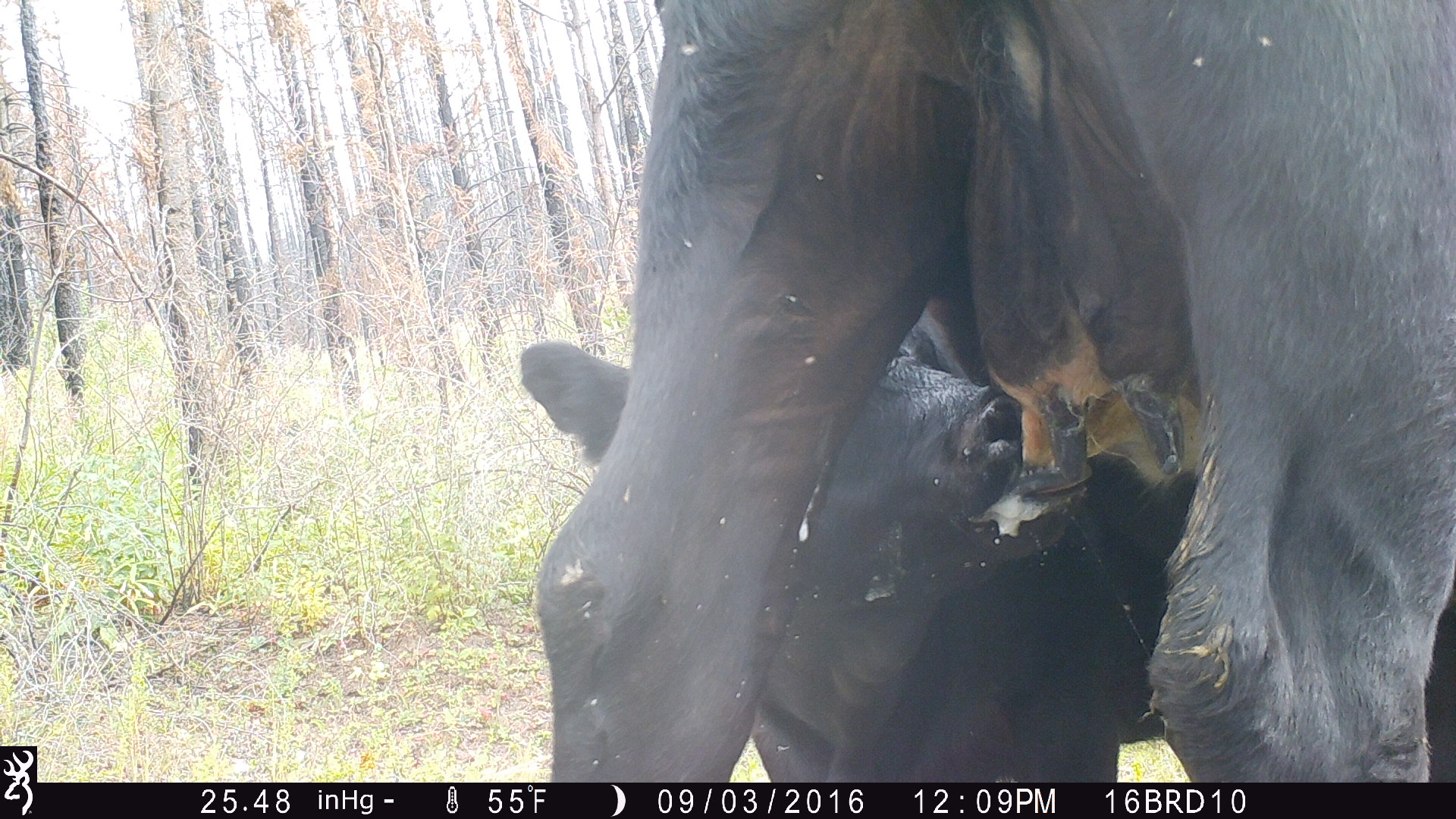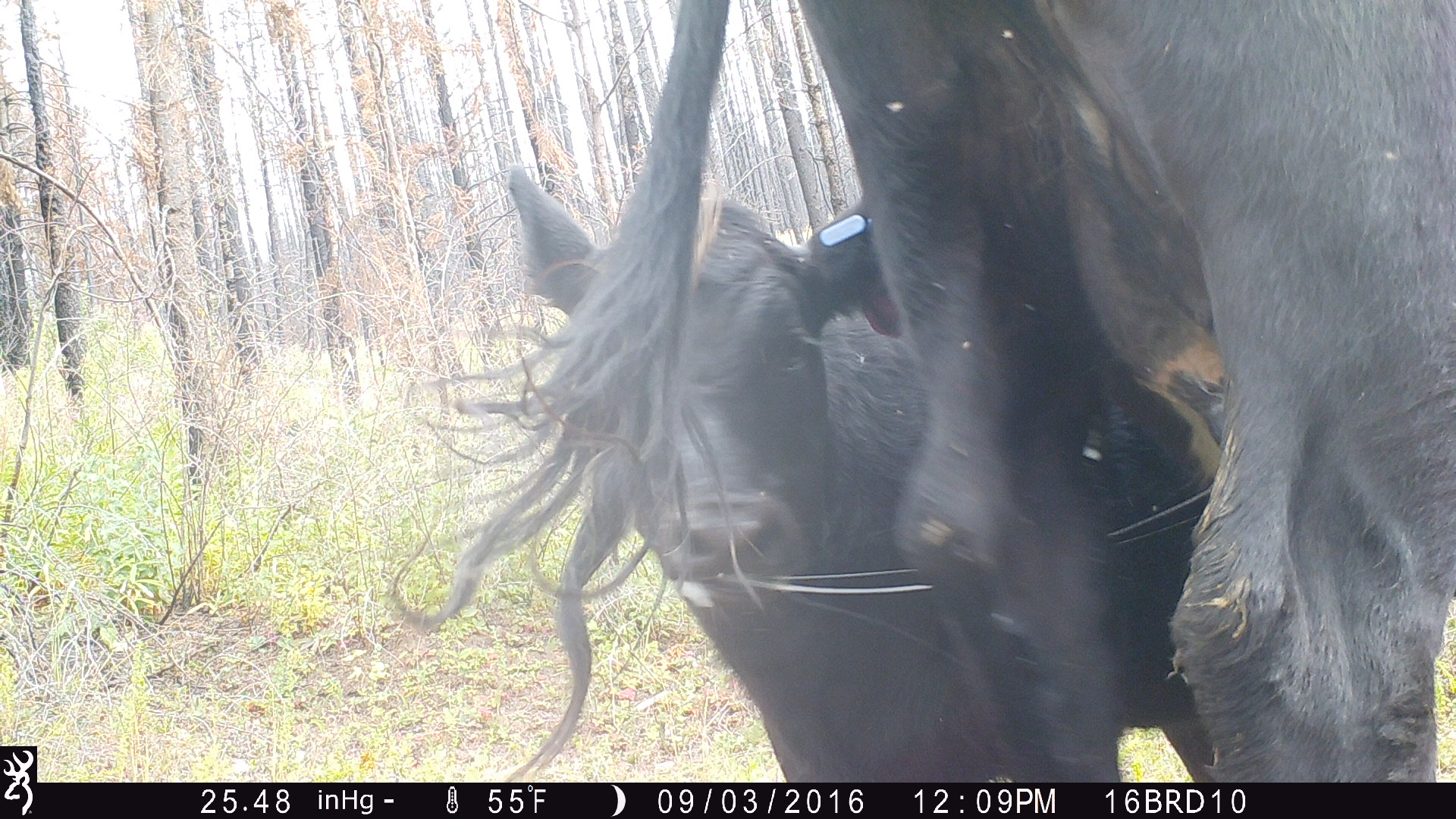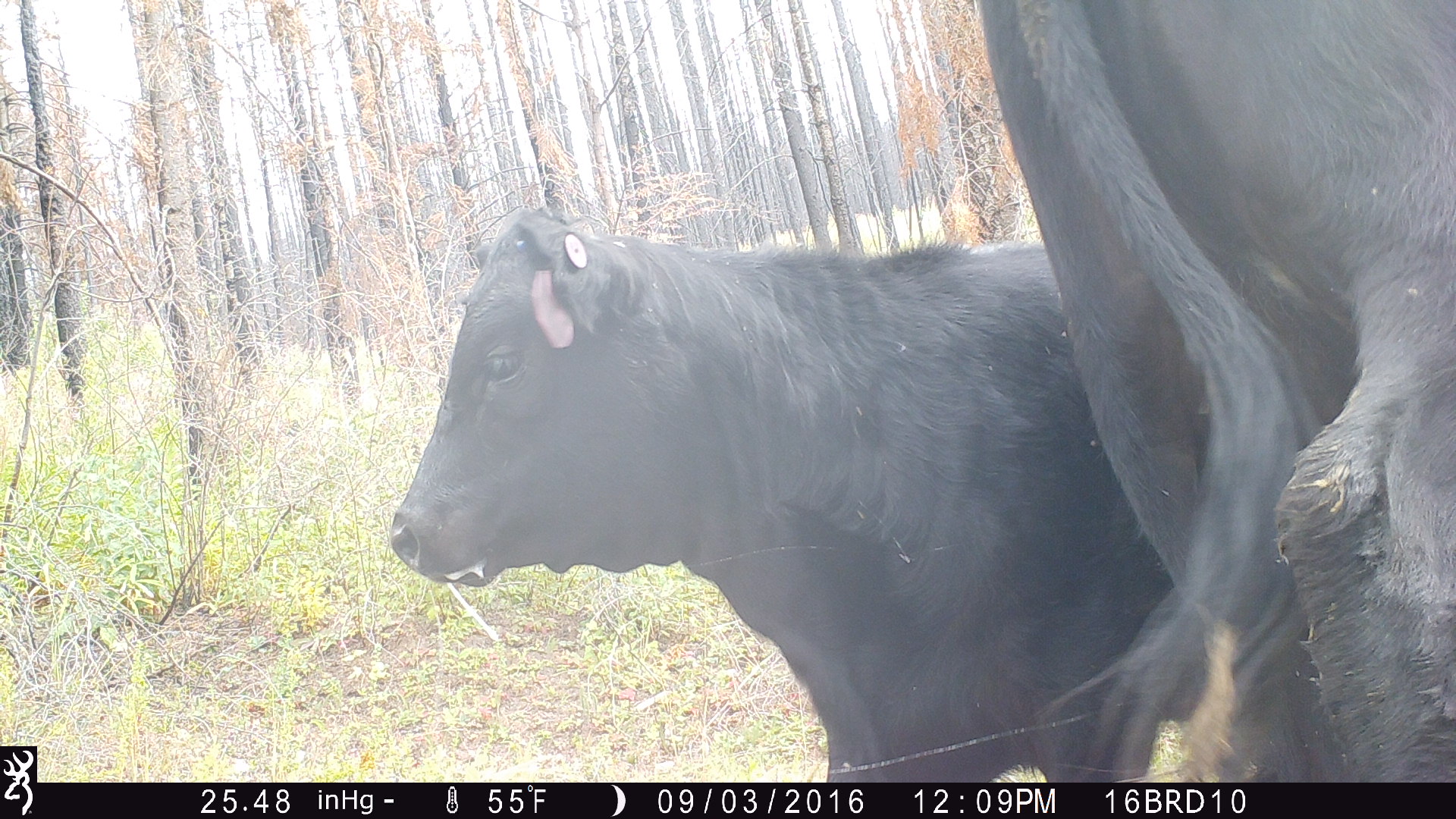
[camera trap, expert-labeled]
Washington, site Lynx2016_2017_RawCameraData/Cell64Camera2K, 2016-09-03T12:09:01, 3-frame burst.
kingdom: Animalia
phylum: Chordata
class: Mammalia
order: Artiodactyla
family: Bovidae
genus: Bos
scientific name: Bos taurus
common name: domestic cattle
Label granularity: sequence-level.